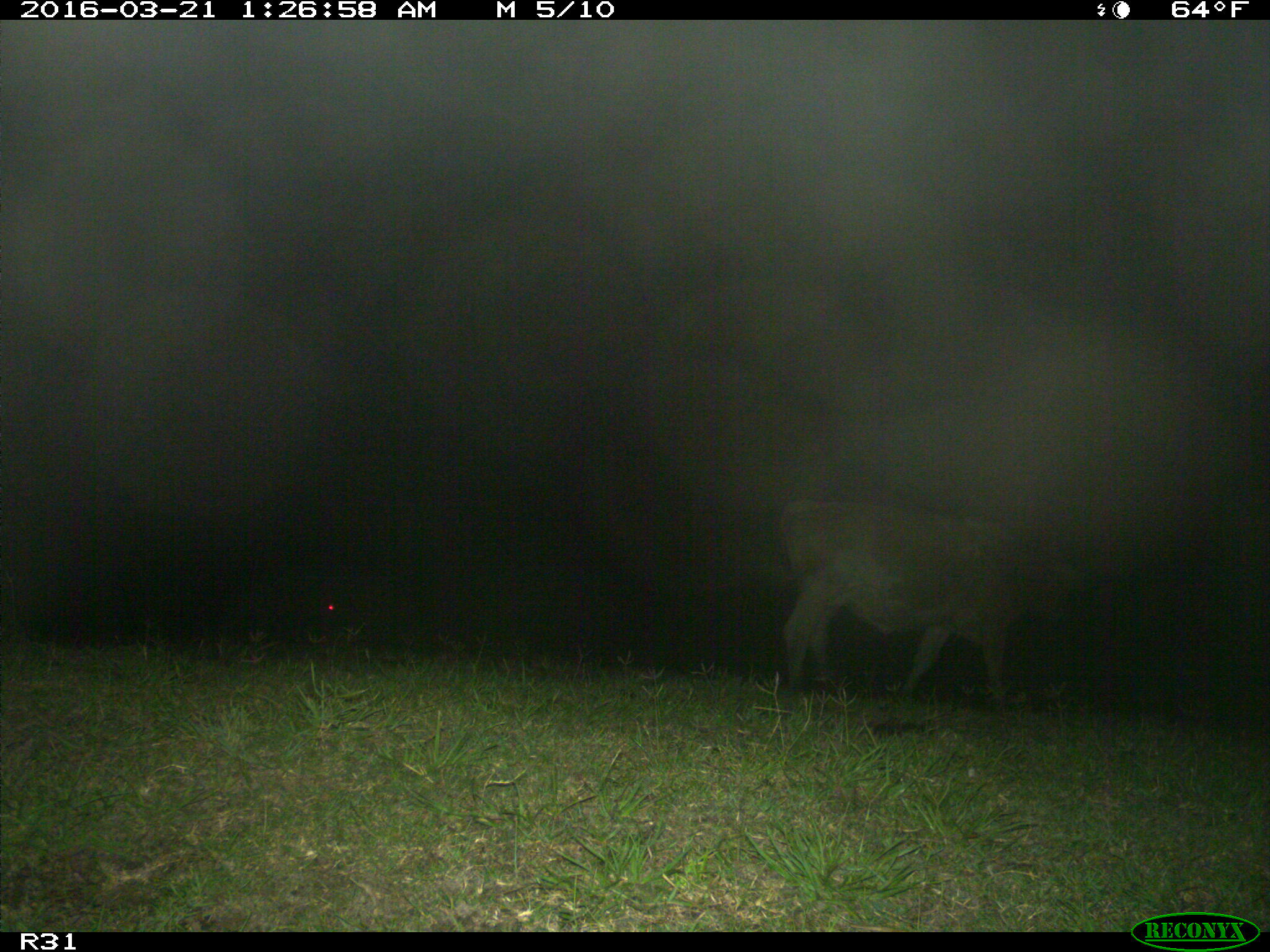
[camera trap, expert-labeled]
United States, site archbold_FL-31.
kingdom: Animalia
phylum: Chordata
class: Mammalia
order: Artiodactyla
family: Bovidae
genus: Bos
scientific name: Bos taurus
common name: domestic cow